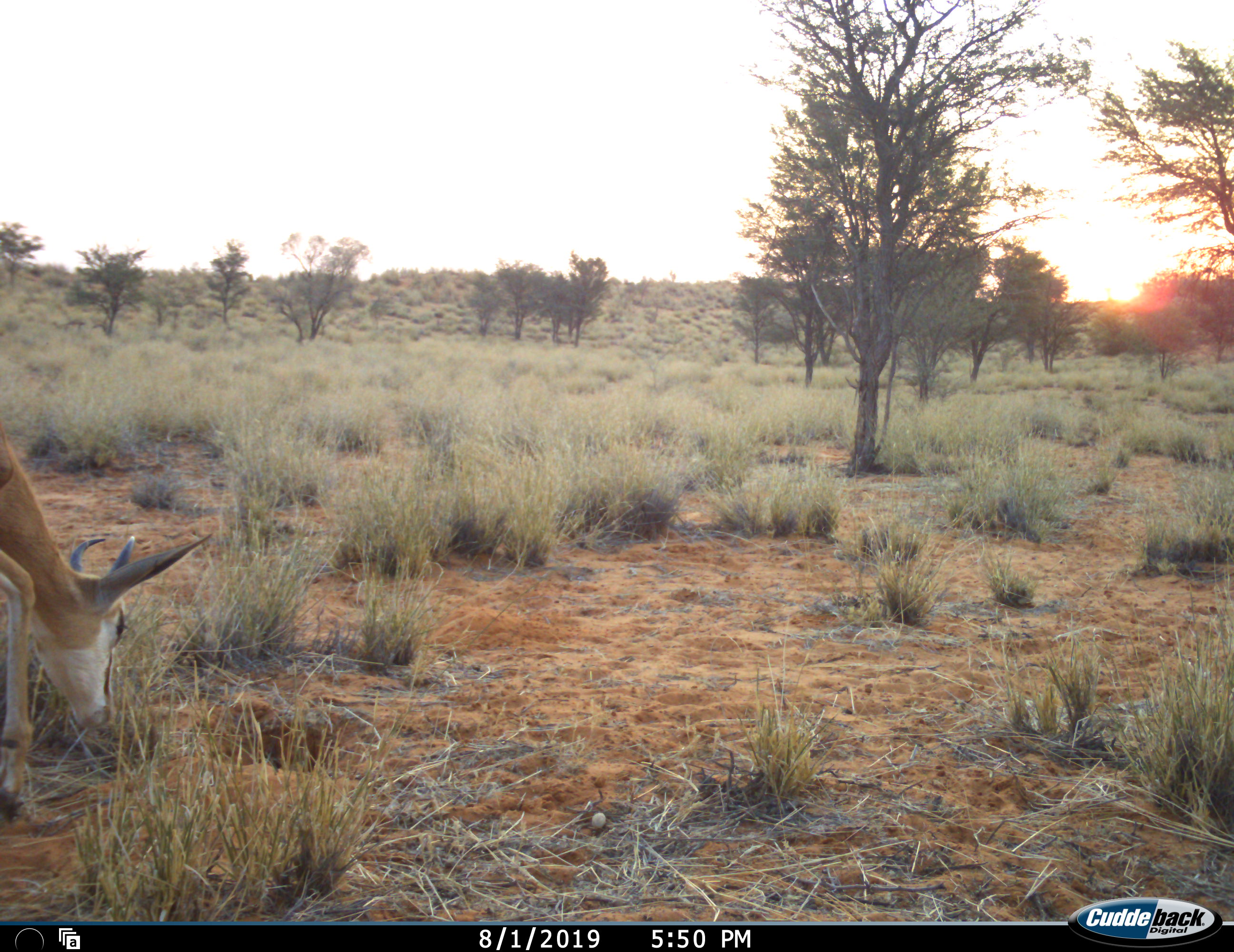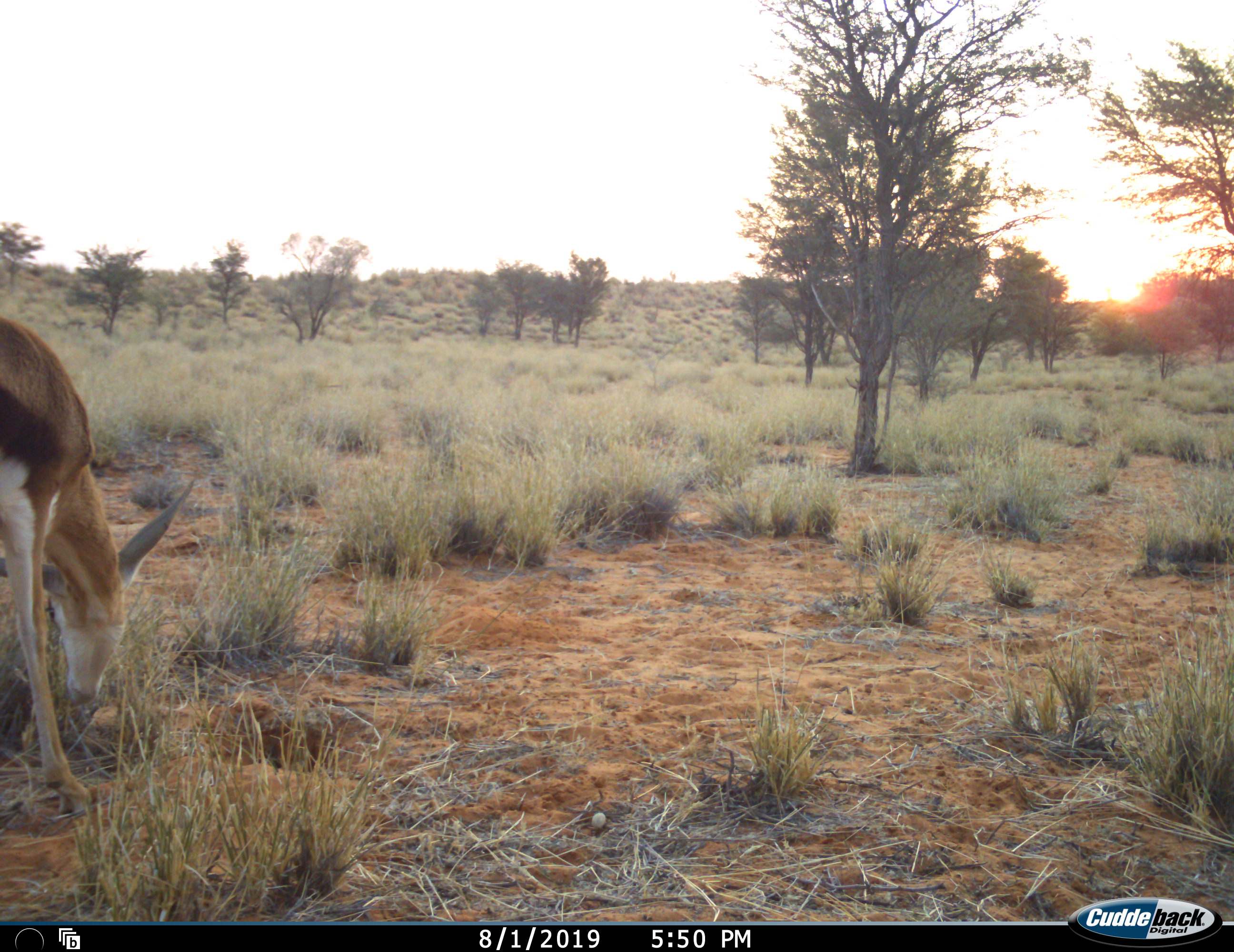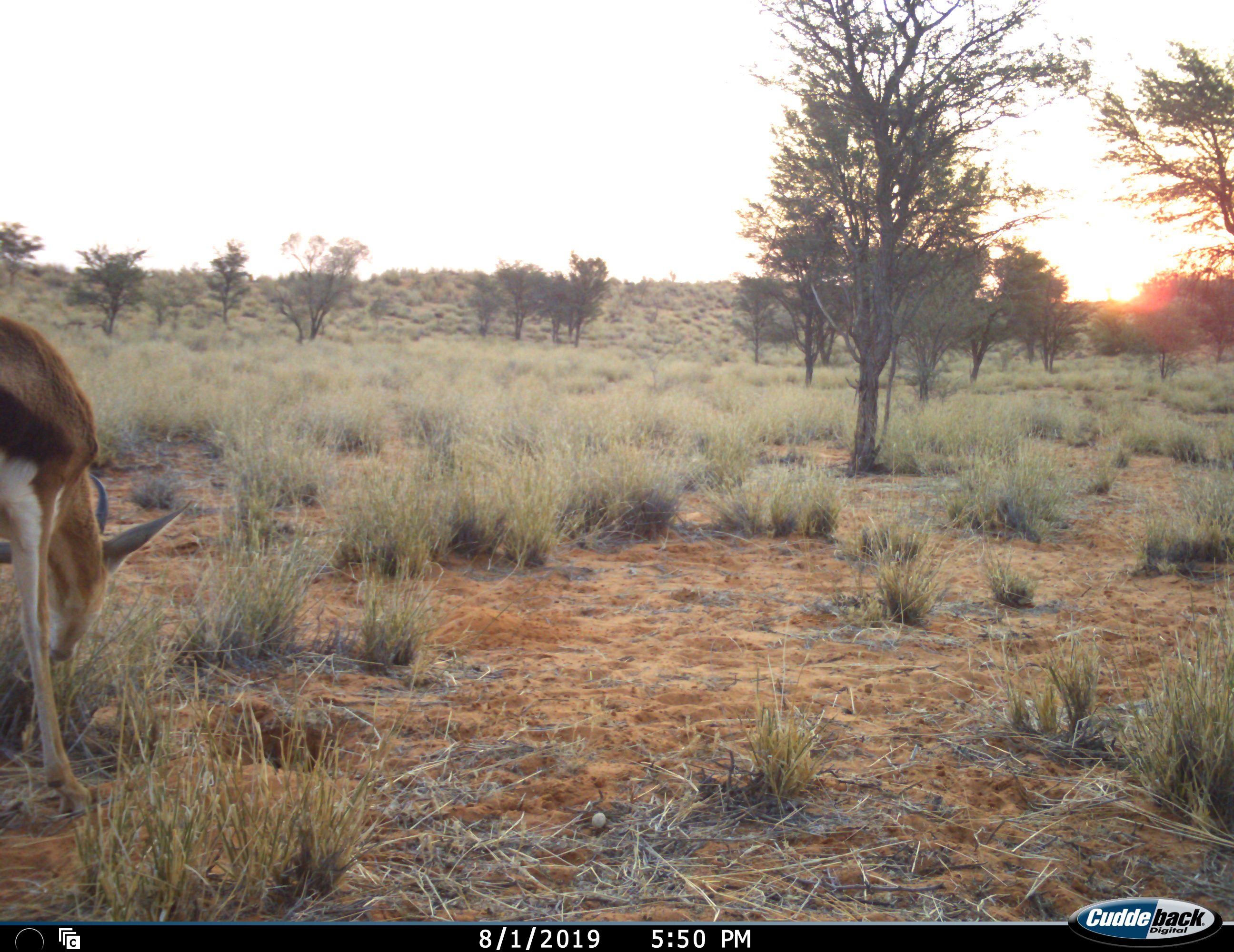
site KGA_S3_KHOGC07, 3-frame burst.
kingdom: Animalia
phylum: Chordata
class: Mammalia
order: Artiodactyla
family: Bovidae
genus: Antidorcas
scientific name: Antidorcas marsupialis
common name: springbok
Springbok (Antidorcas marsupialis), count 1. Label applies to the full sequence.